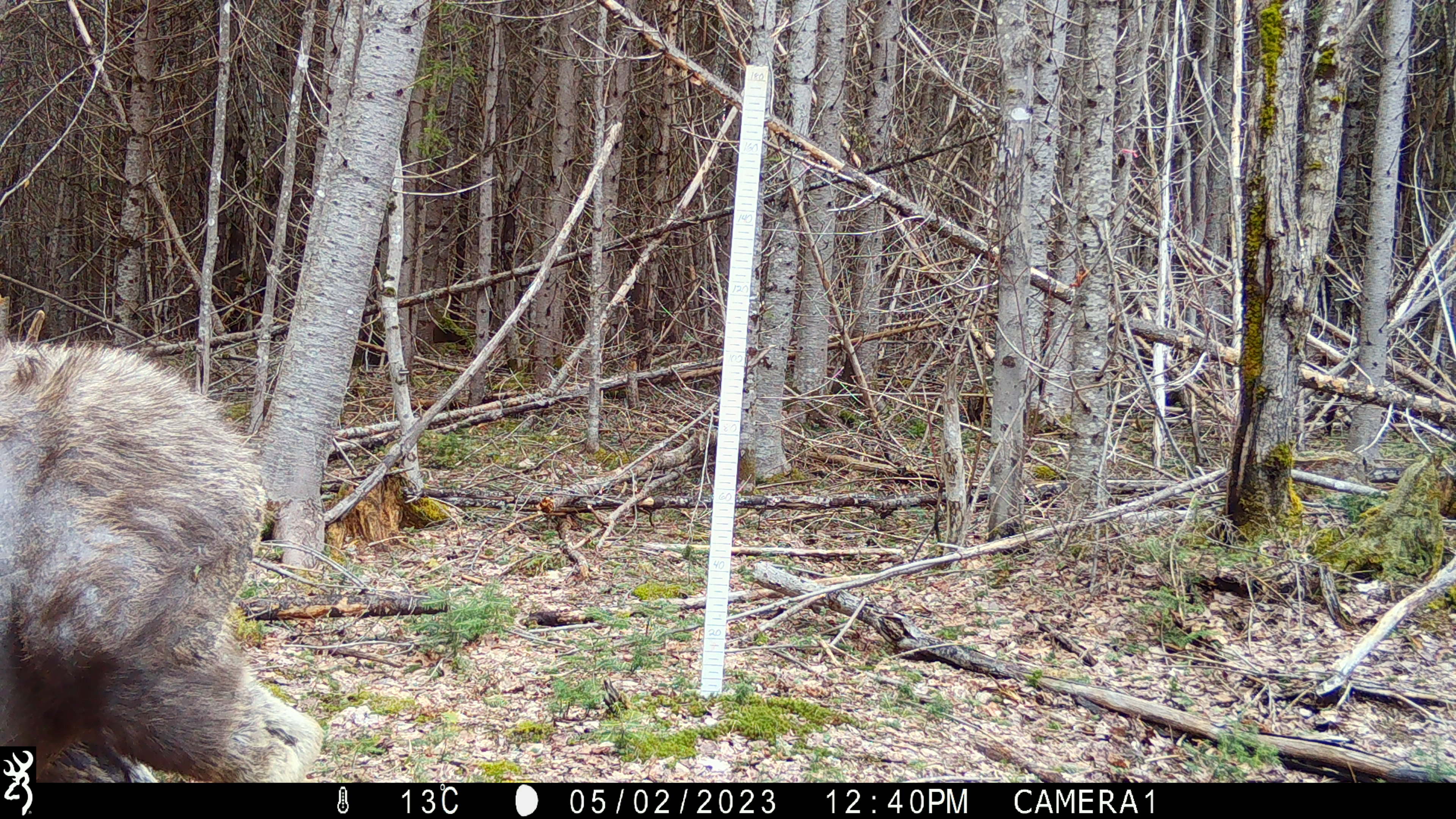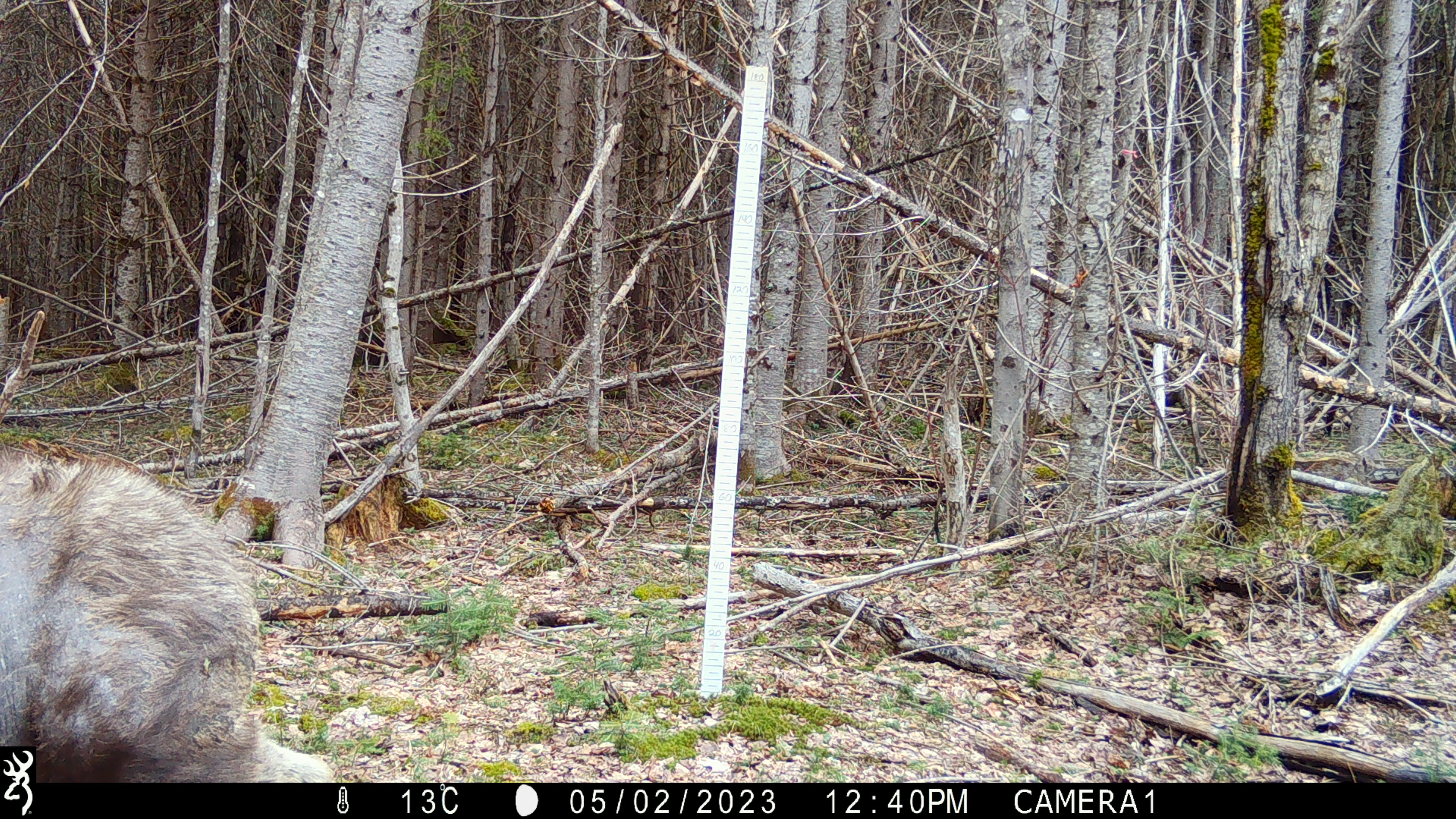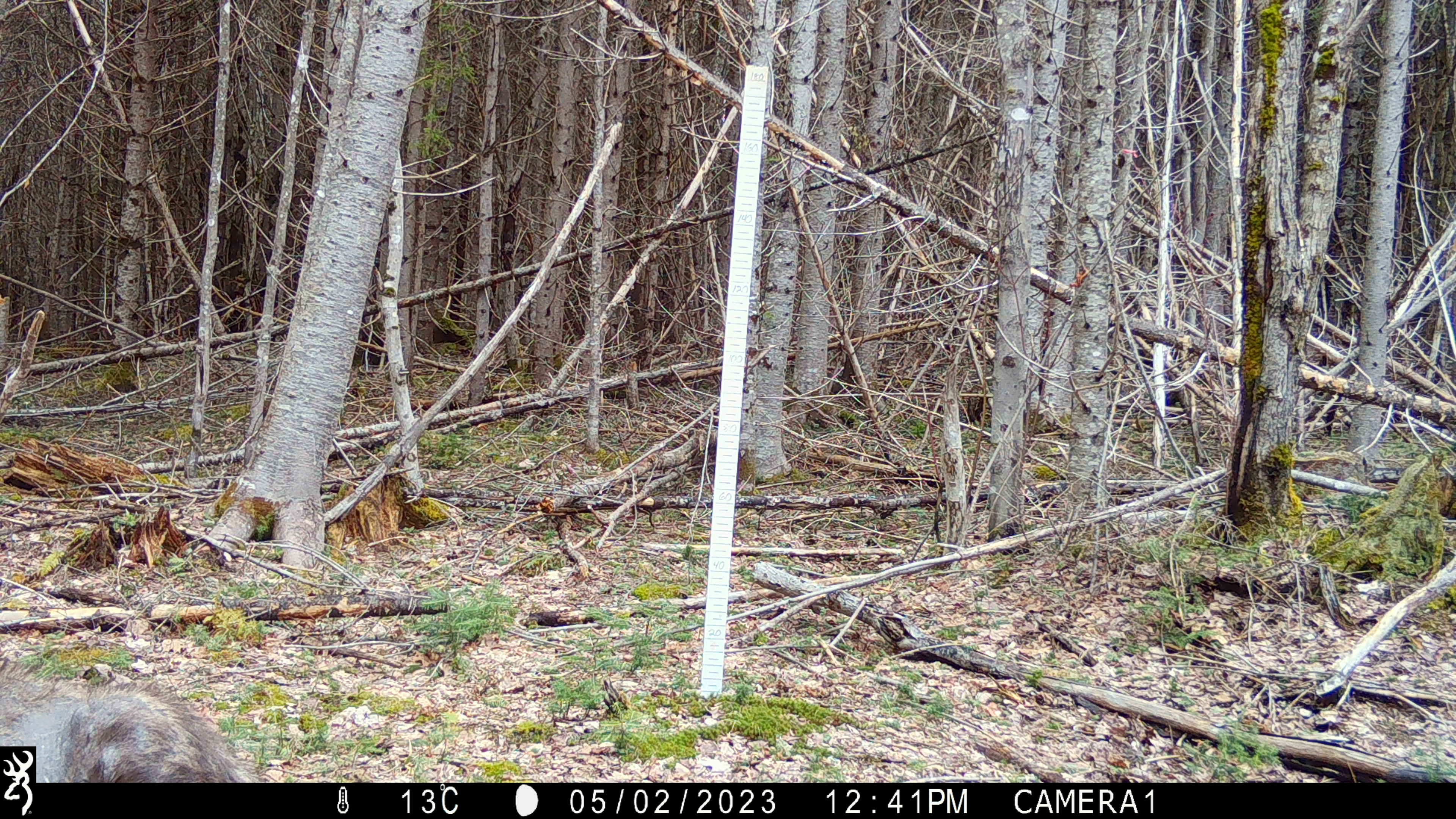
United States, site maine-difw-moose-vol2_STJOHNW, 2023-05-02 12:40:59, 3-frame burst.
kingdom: Animalia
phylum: Chordata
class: Mammalia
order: Artiodactyla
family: Cervidae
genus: Alces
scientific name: Alces alces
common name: moose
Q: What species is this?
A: Moose (Alces alces).